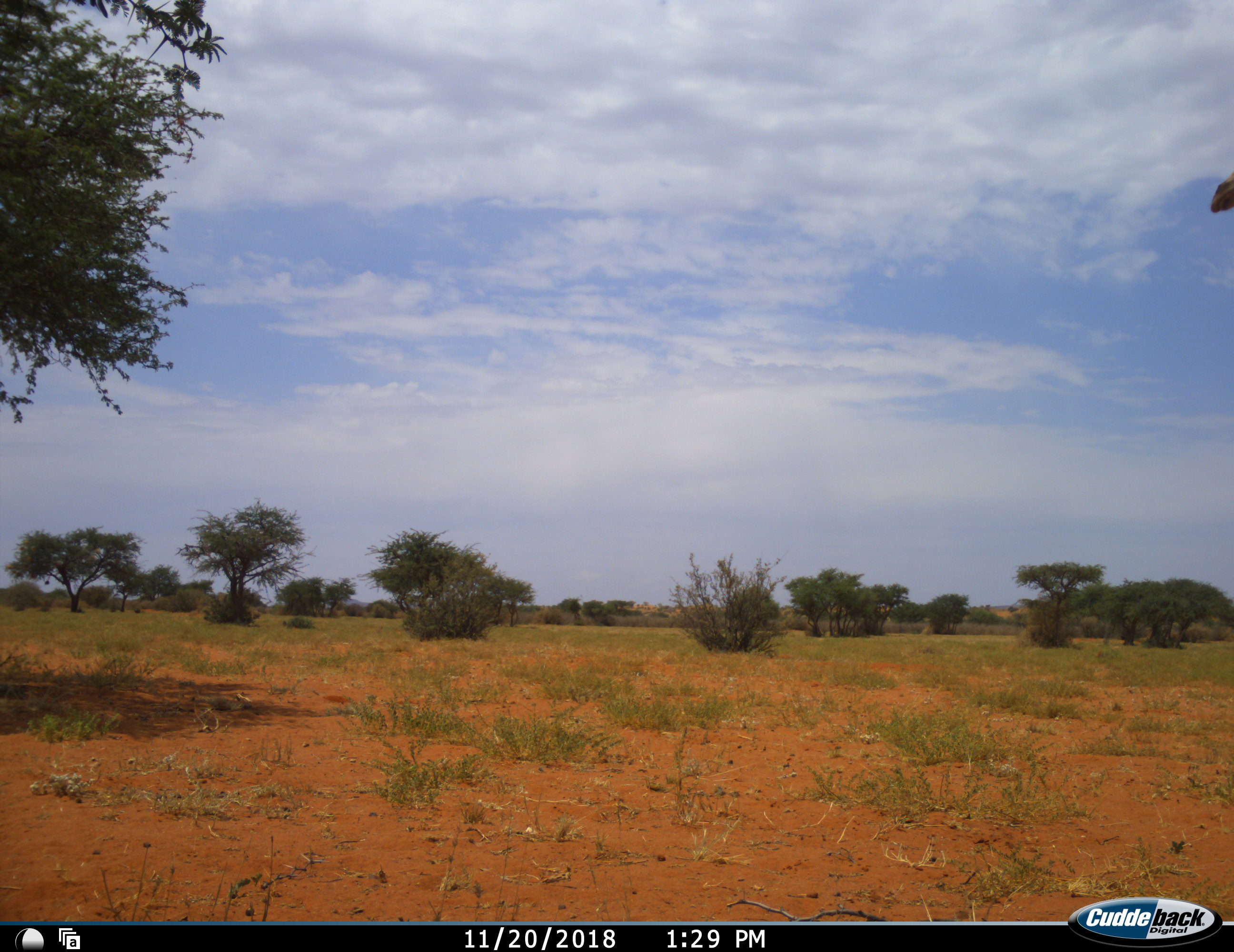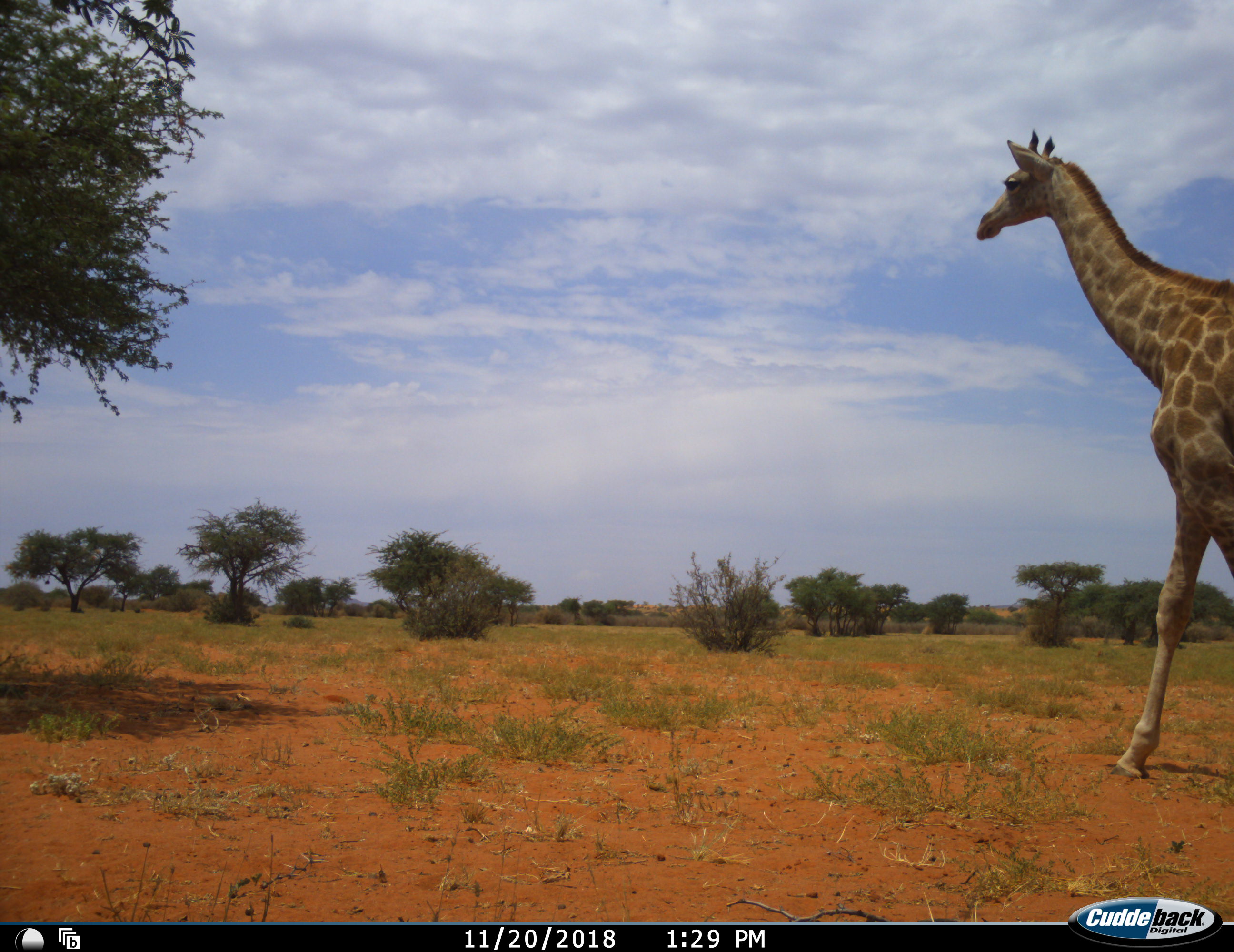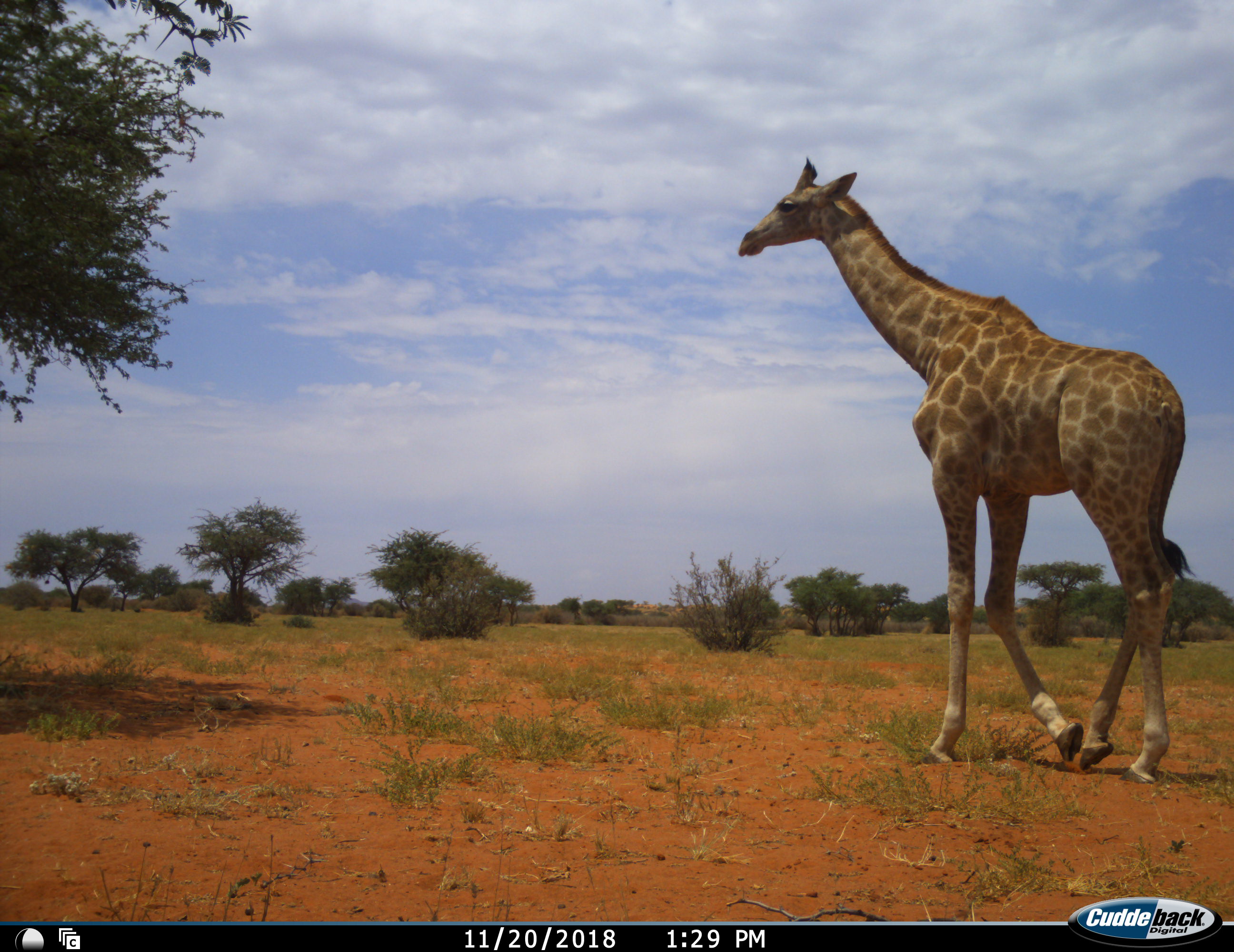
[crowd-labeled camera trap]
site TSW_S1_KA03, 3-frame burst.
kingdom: Animalia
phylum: Chordata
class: Mammalia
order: Artiodactyla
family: Giraffidae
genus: Giraffa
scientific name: Giraffa camelopardalis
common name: giraffe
Giraffe (Giraffa camelopardalis), count 1. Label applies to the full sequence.